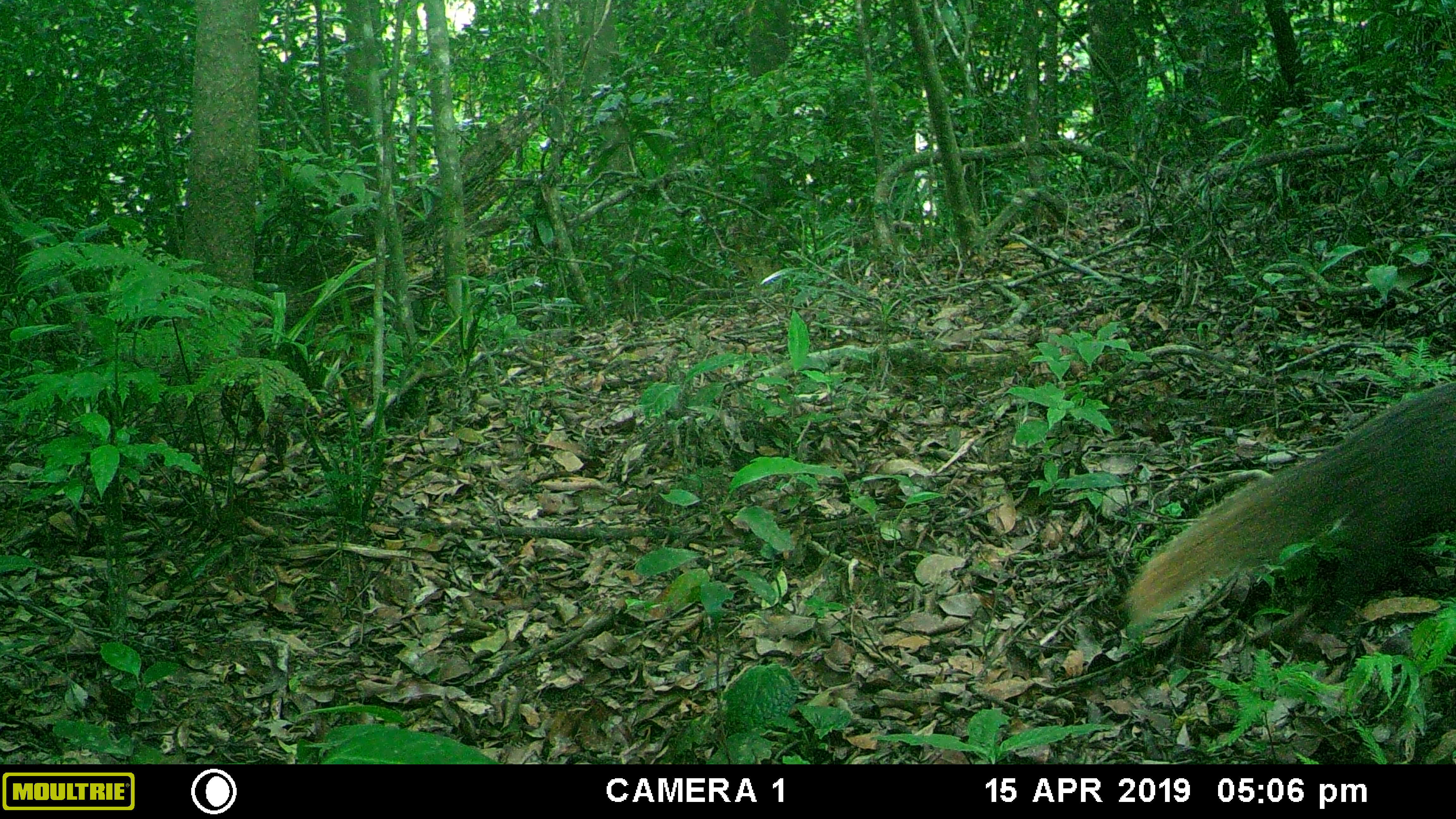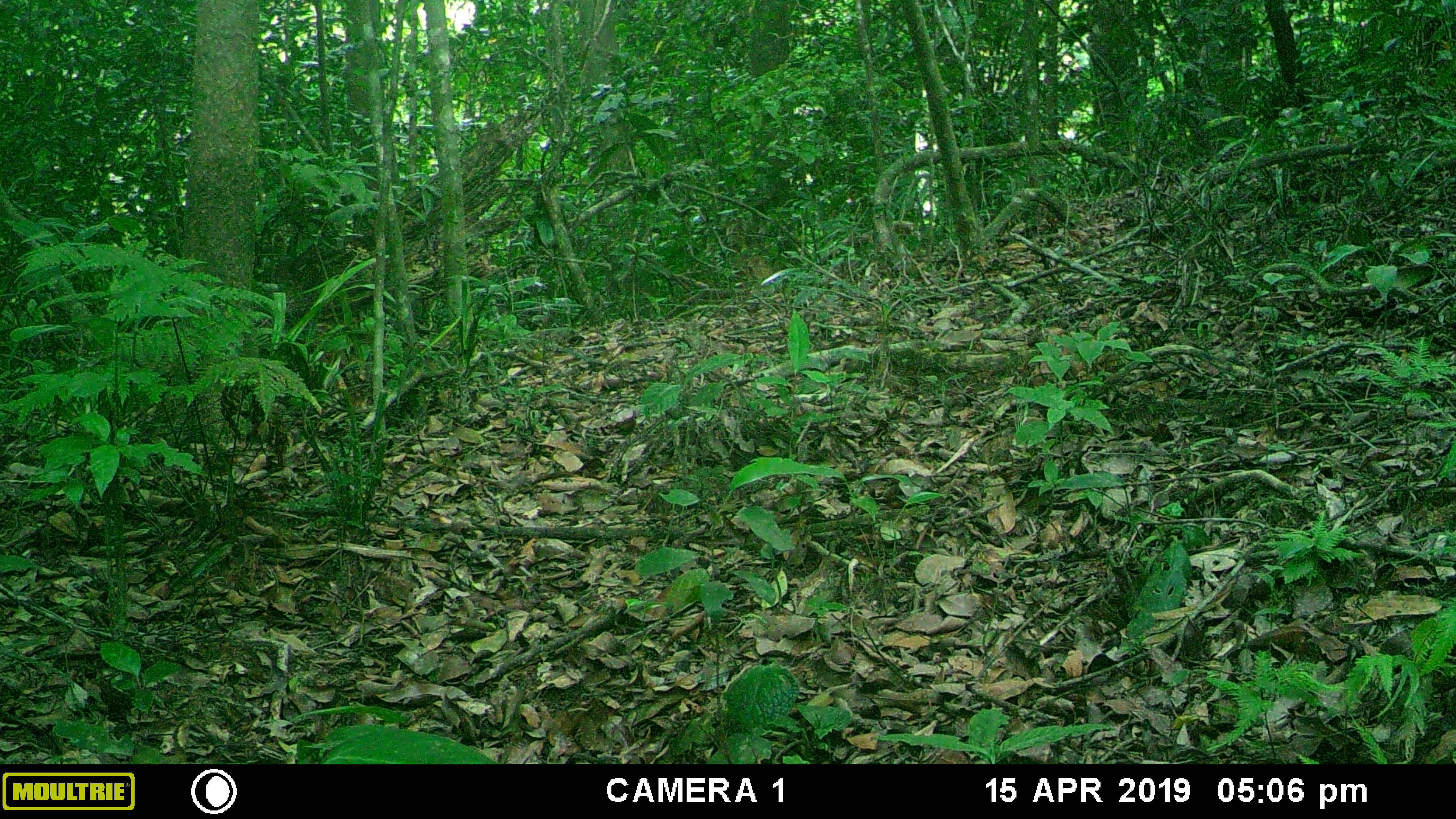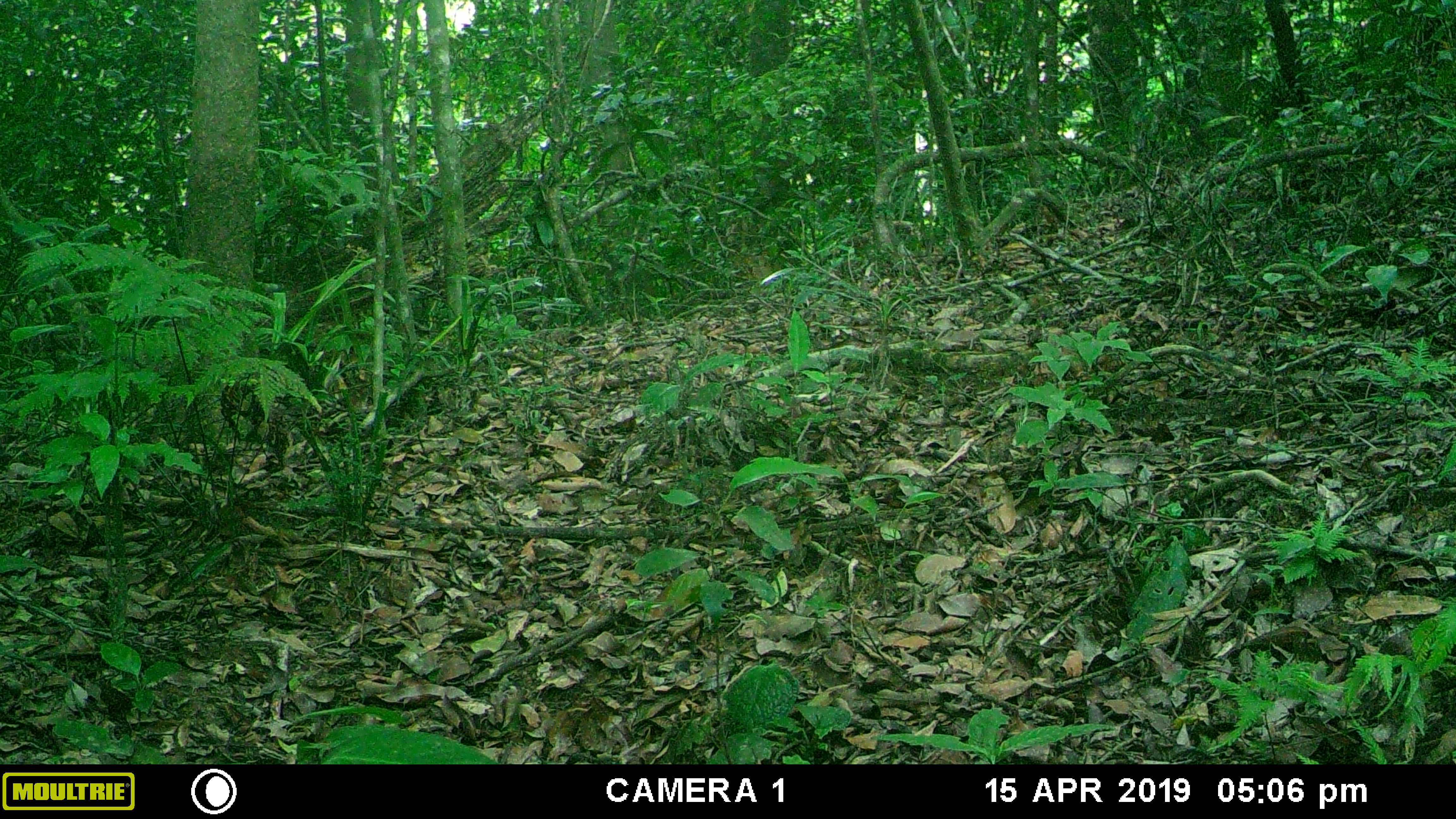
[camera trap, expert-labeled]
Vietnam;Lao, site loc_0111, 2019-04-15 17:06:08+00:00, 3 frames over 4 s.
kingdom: Animalia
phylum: Chordata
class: Mammalia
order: Carnivora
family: Herpestidae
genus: Urva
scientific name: Urva urva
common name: crab-eating mongoose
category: crab eating mongoose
Crab eating mongoose (crab-eating mongoose) (Urva urva). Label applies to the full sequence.